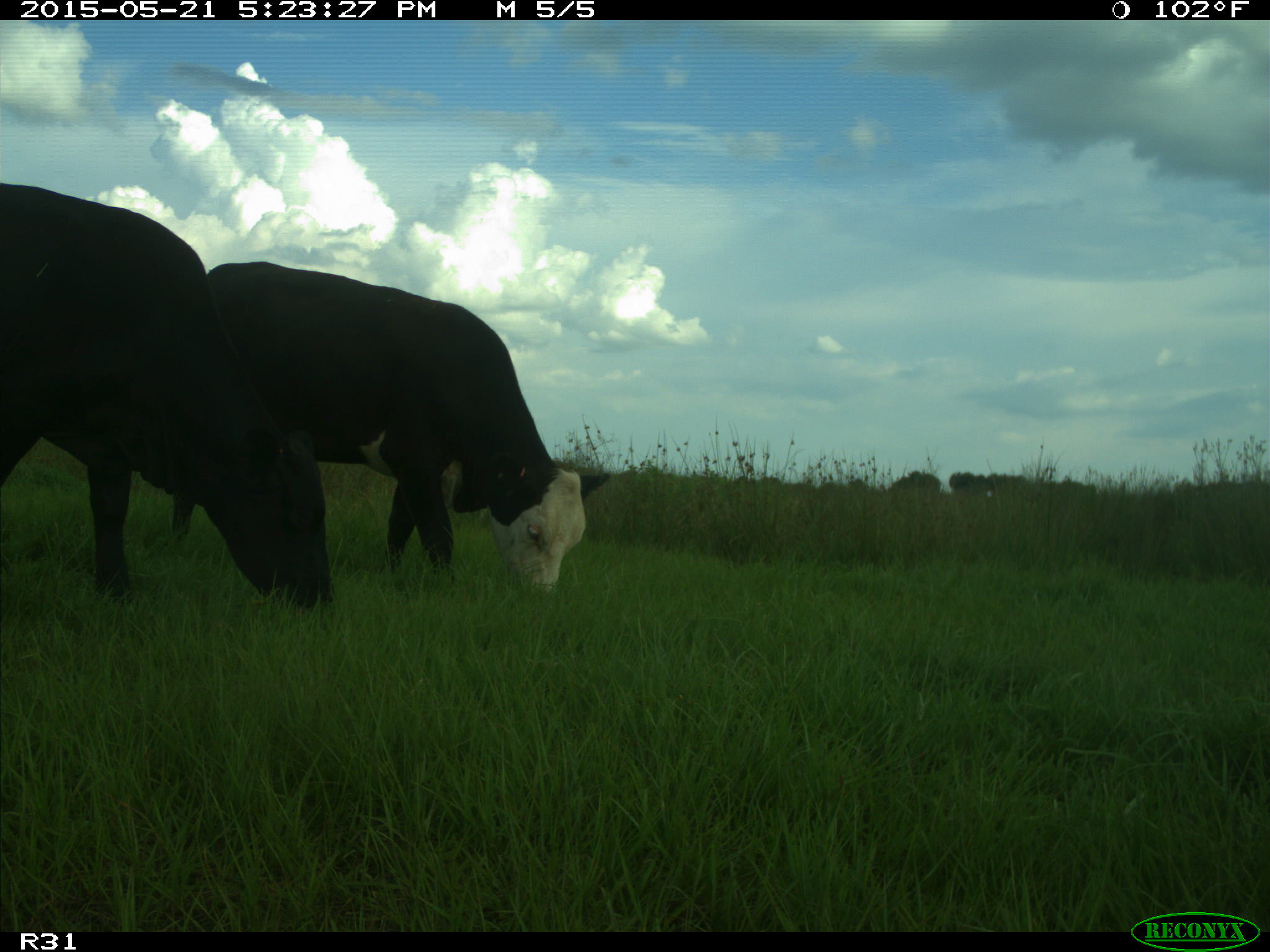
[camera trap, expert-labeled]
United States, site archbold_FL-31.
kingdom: Animalia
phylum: Chordata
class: Mammalia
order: Artiodactyla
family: Bovidae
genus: Bos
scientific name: Bos taurus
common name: domestic cow